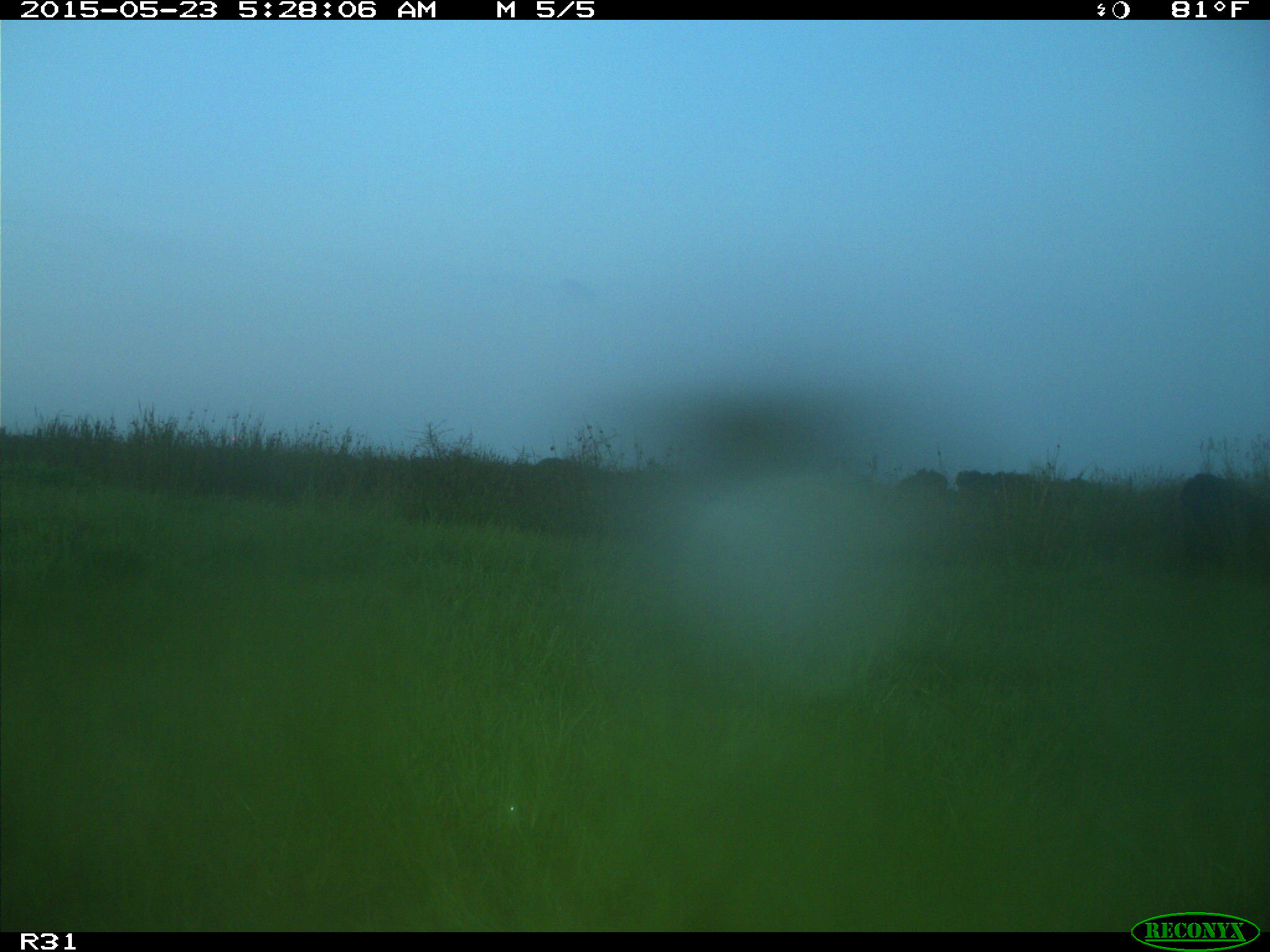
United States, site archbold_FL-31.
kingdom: Animalia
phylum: Chordata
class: Mammalia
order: Artiodactyla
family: Bovidae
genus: Bos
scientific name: Bos taurus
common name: domestic cow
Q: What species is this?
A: Bos taurus (domestic cow).